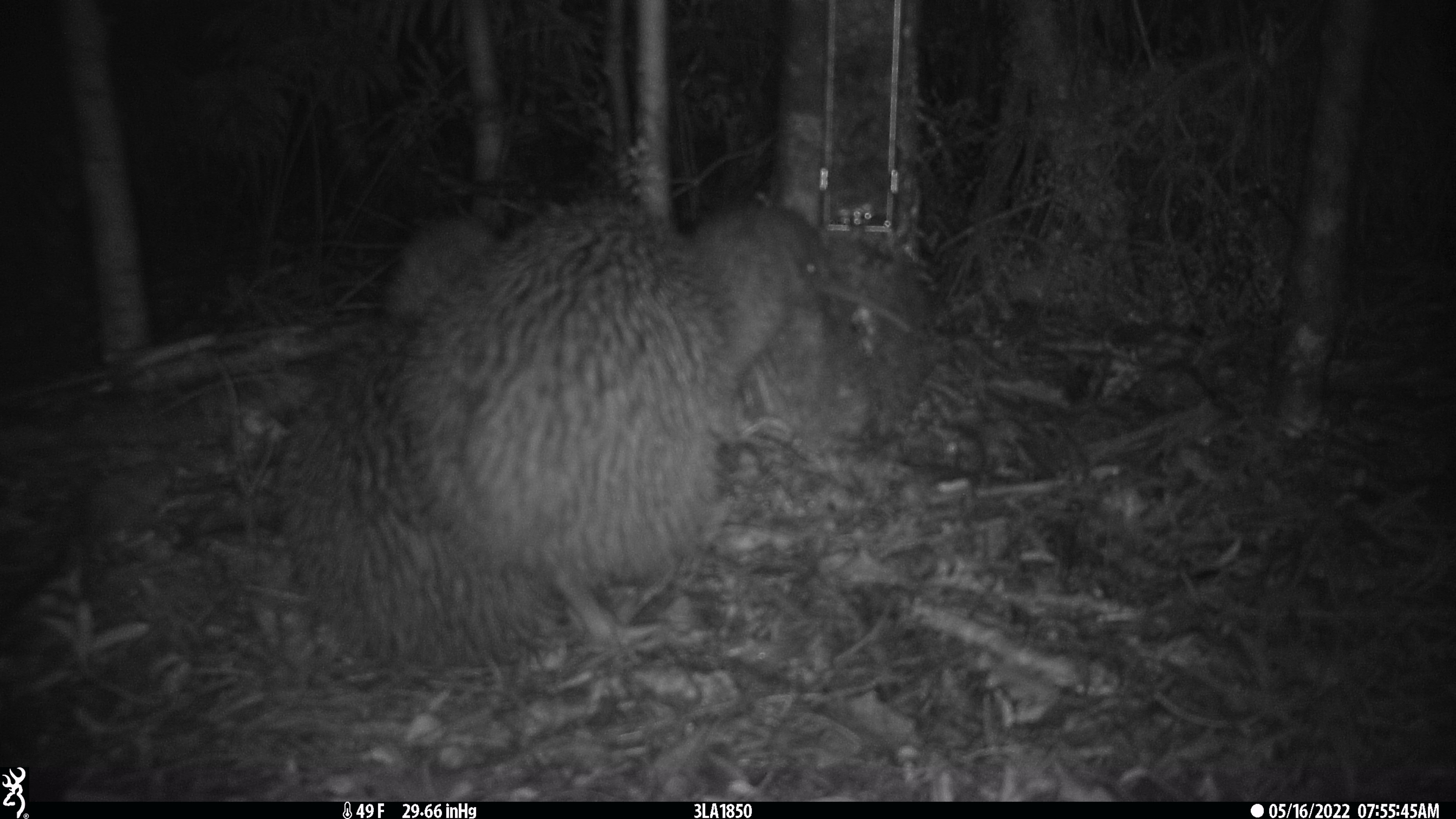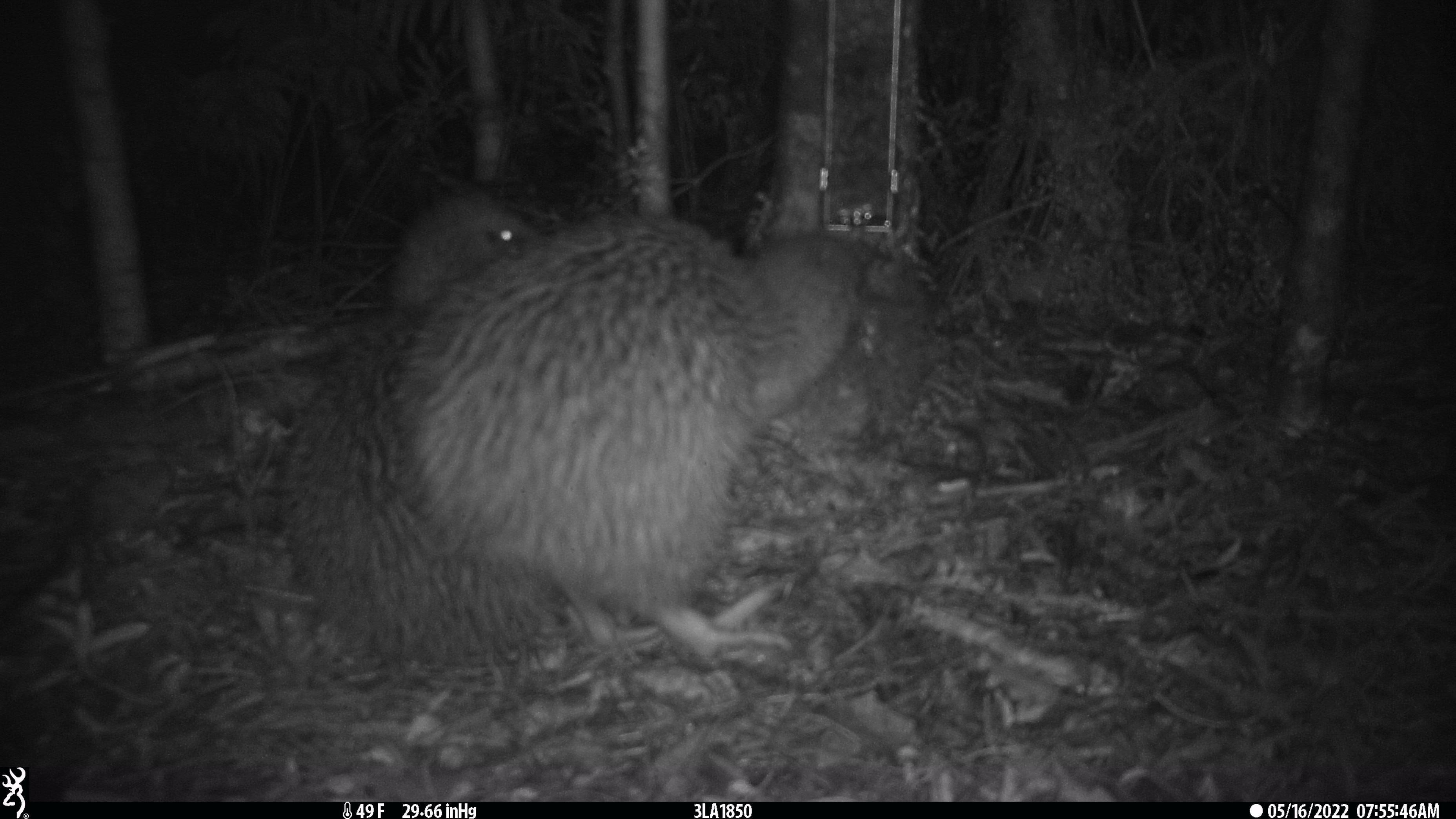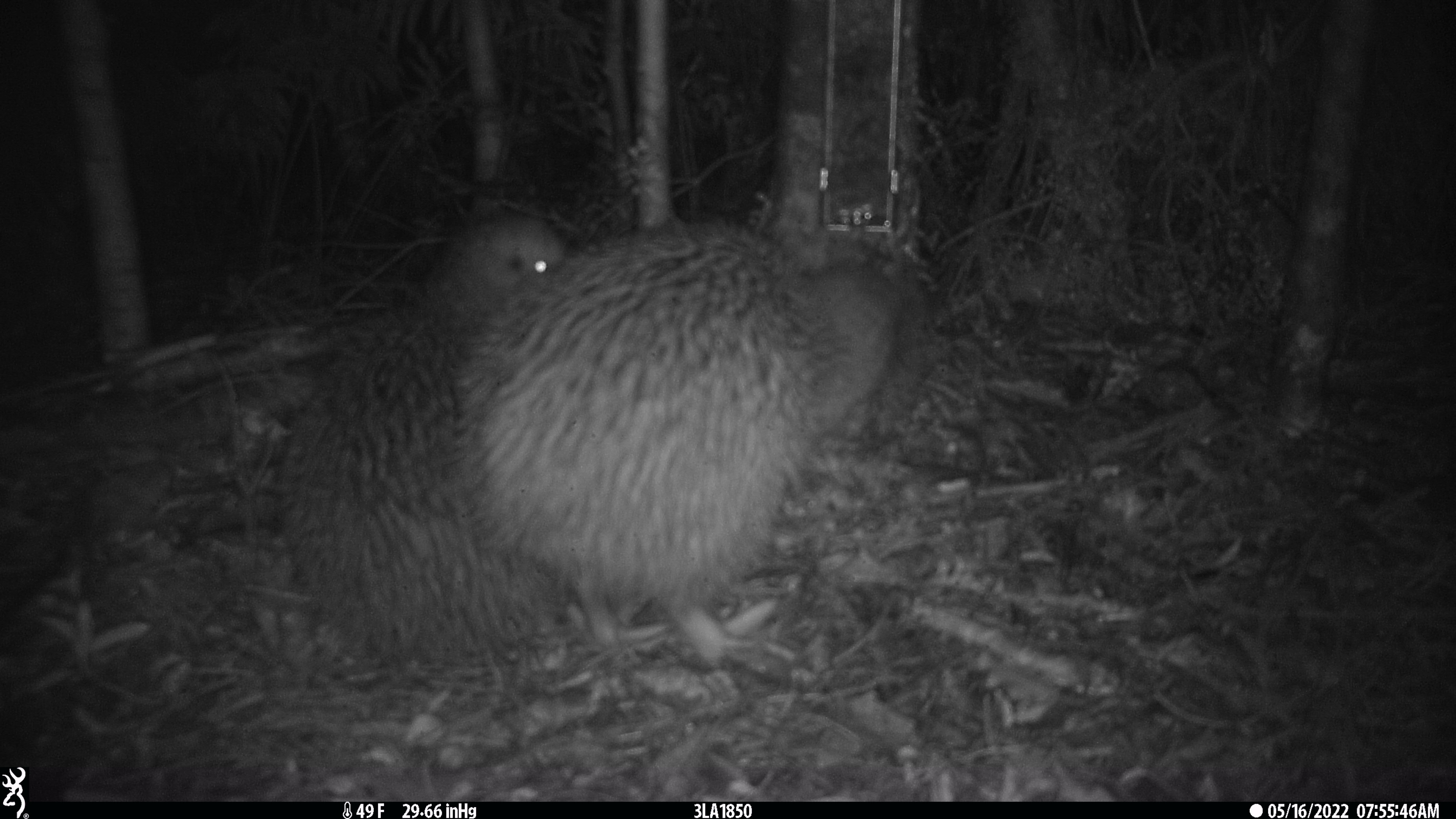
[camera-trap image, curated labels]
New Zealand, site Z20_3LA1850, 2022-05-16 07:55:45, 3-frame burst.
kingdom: Animalia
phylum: Chordata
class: Aves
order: Apterygiformes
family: Apterygidae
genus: Apteryx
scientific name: Apteryx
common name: kiwi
Kiwi (Apteryx).